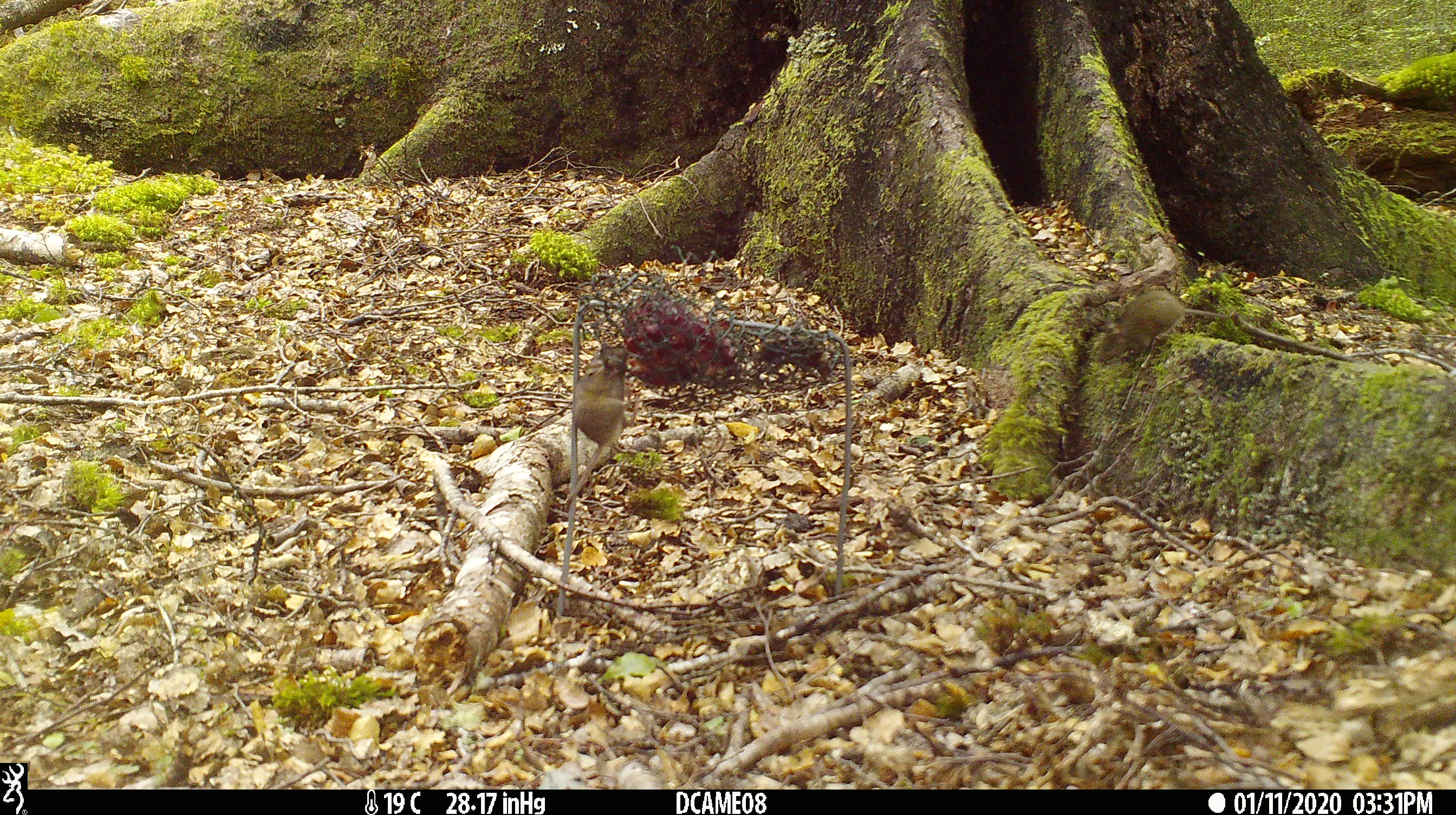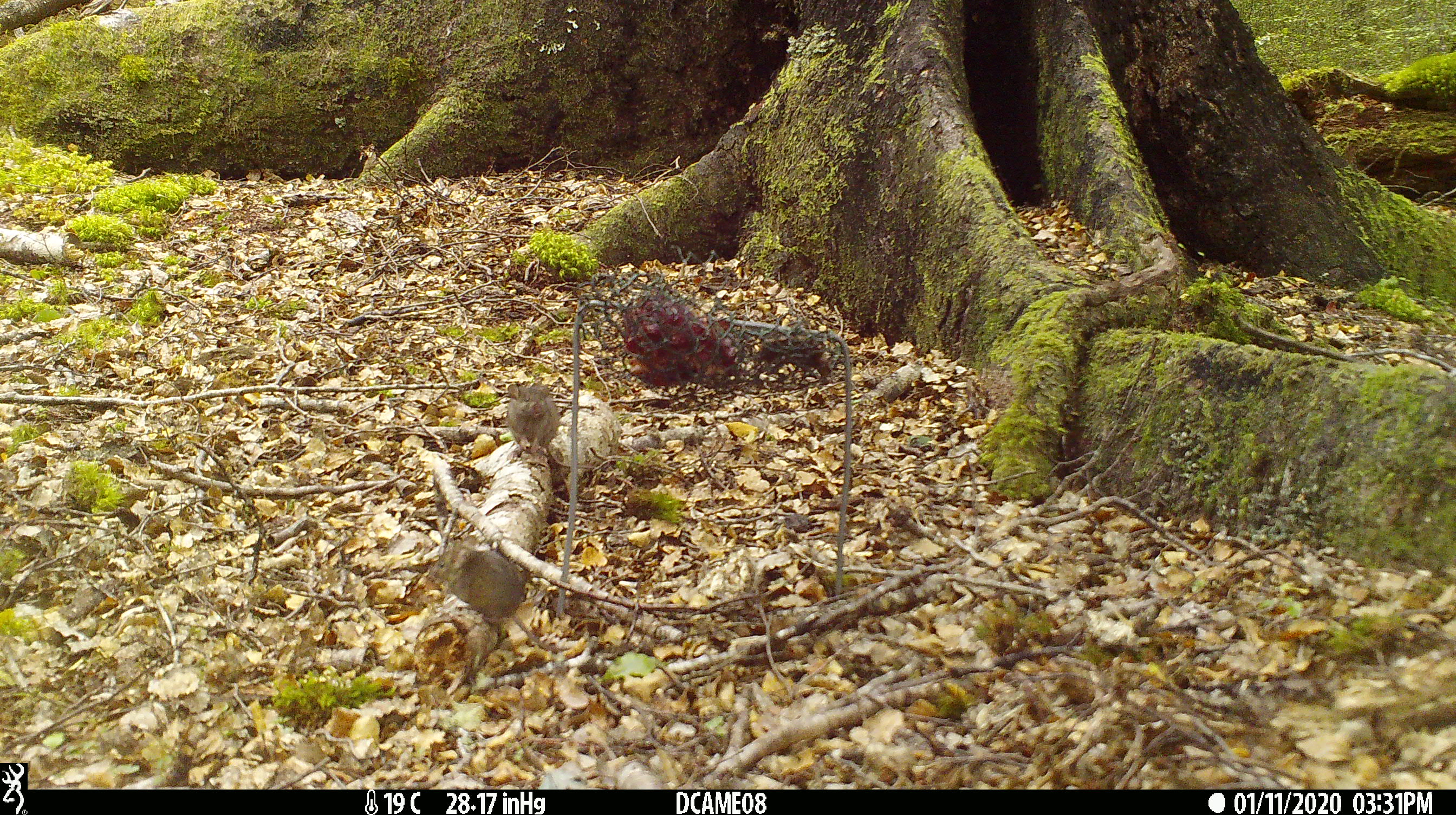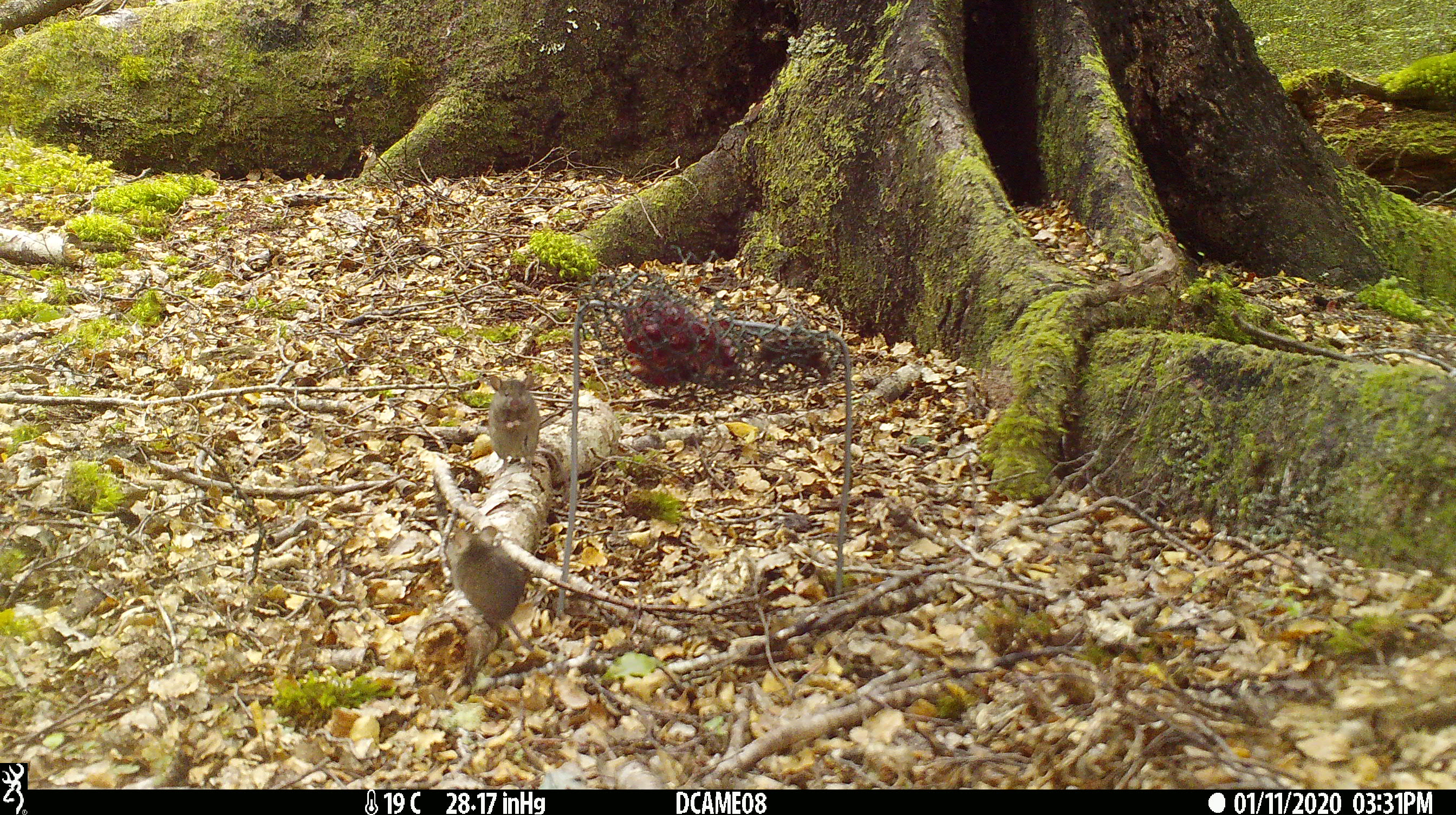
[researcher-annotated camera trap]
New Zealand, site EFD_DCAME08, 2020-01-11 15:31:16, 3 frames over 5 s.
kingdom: Animalia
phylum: Chordata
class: Mammalia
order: Rodentia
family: Muridae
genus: Mus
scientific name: Mus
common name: mouse